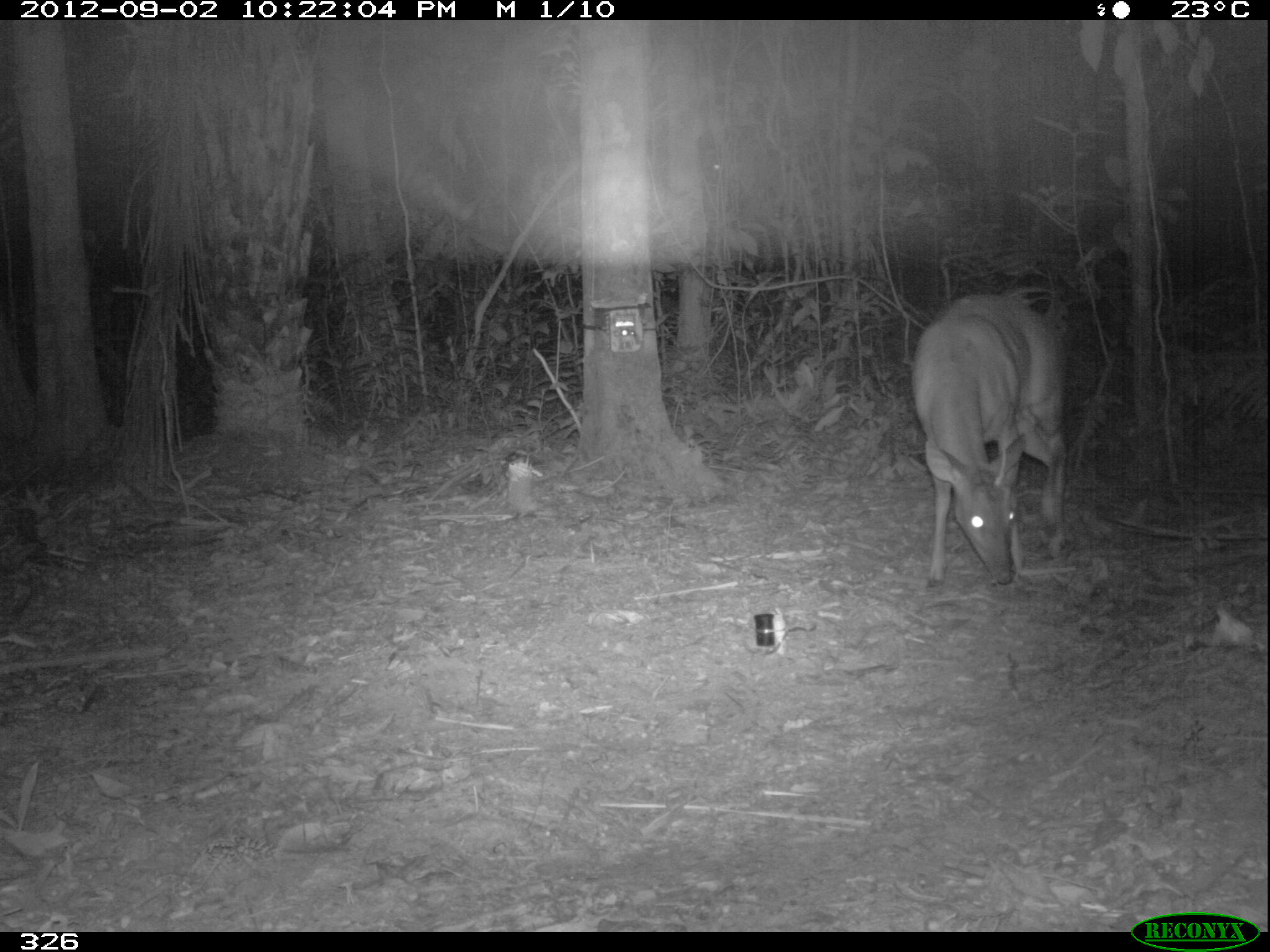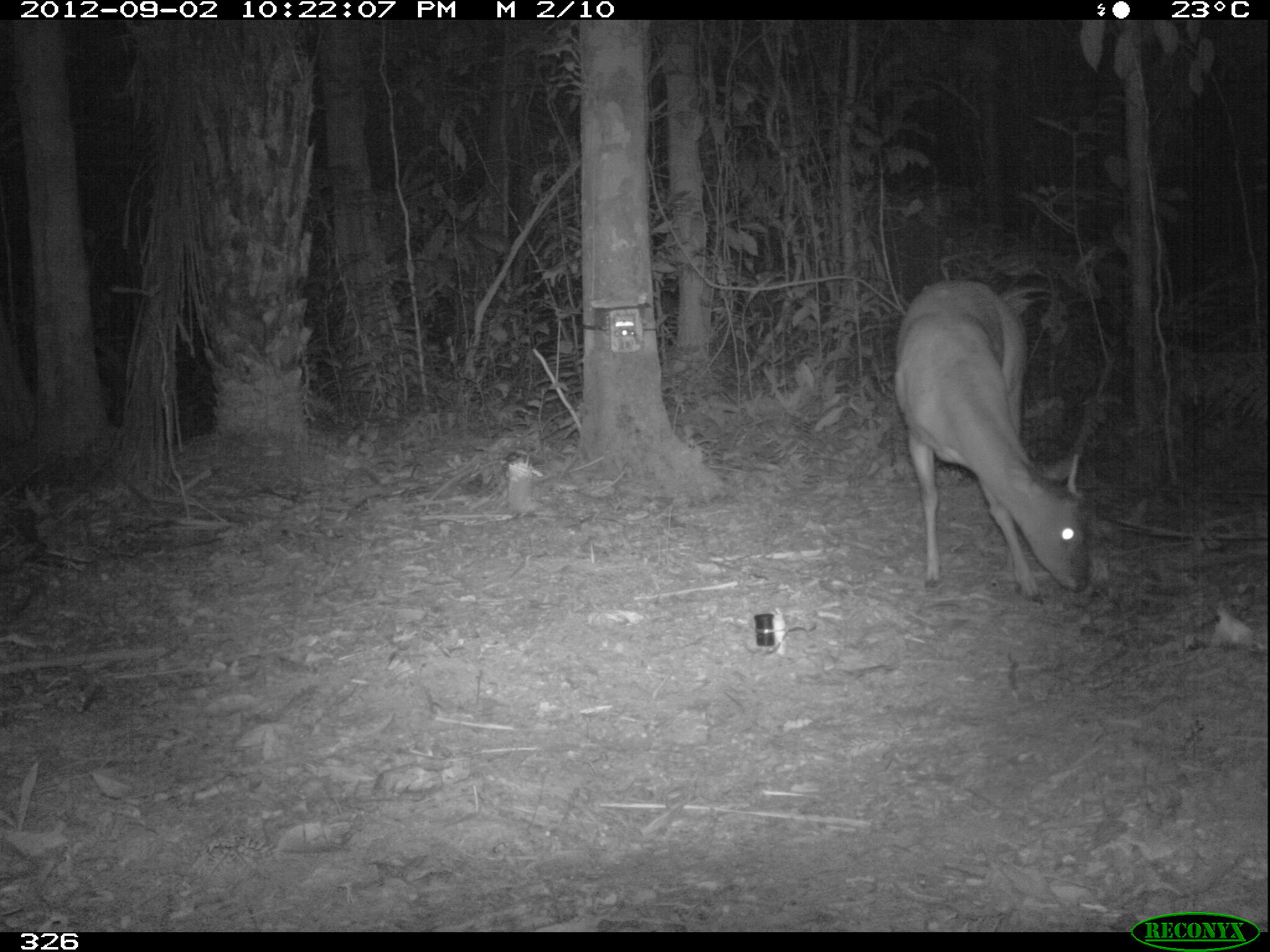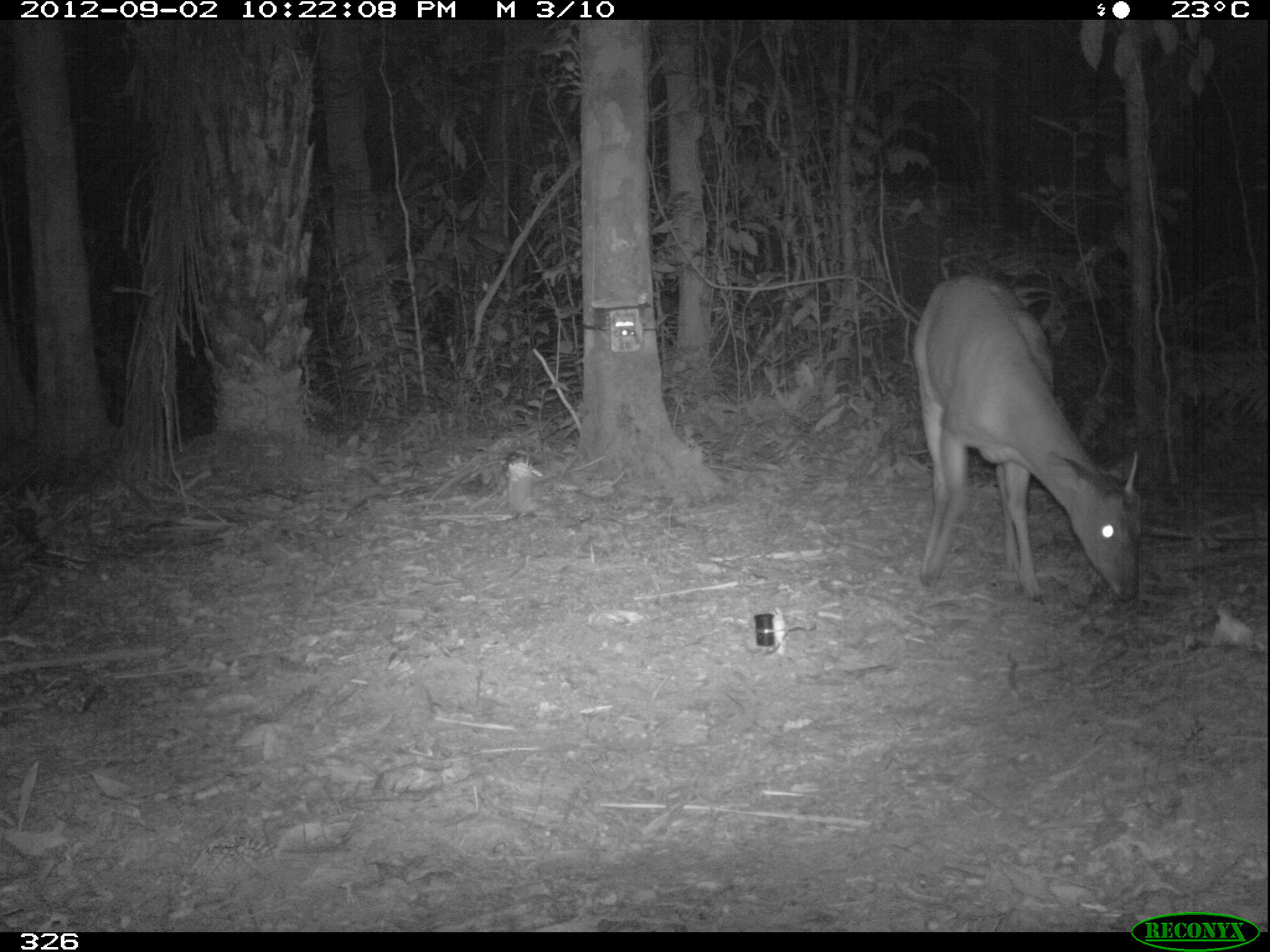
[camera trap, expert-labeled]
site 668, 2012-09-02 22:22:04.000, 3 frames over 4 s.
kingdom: Animalia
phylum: Chordata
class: Mammalia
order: Artiodactyla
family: Cervidae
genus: Mazama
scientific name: Mazama americana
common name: red brocket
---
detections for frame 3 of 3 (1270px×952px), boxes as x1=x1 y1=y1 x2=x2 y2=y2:
mazama americana: x1=912 y1=272 x2=1150 y2=602